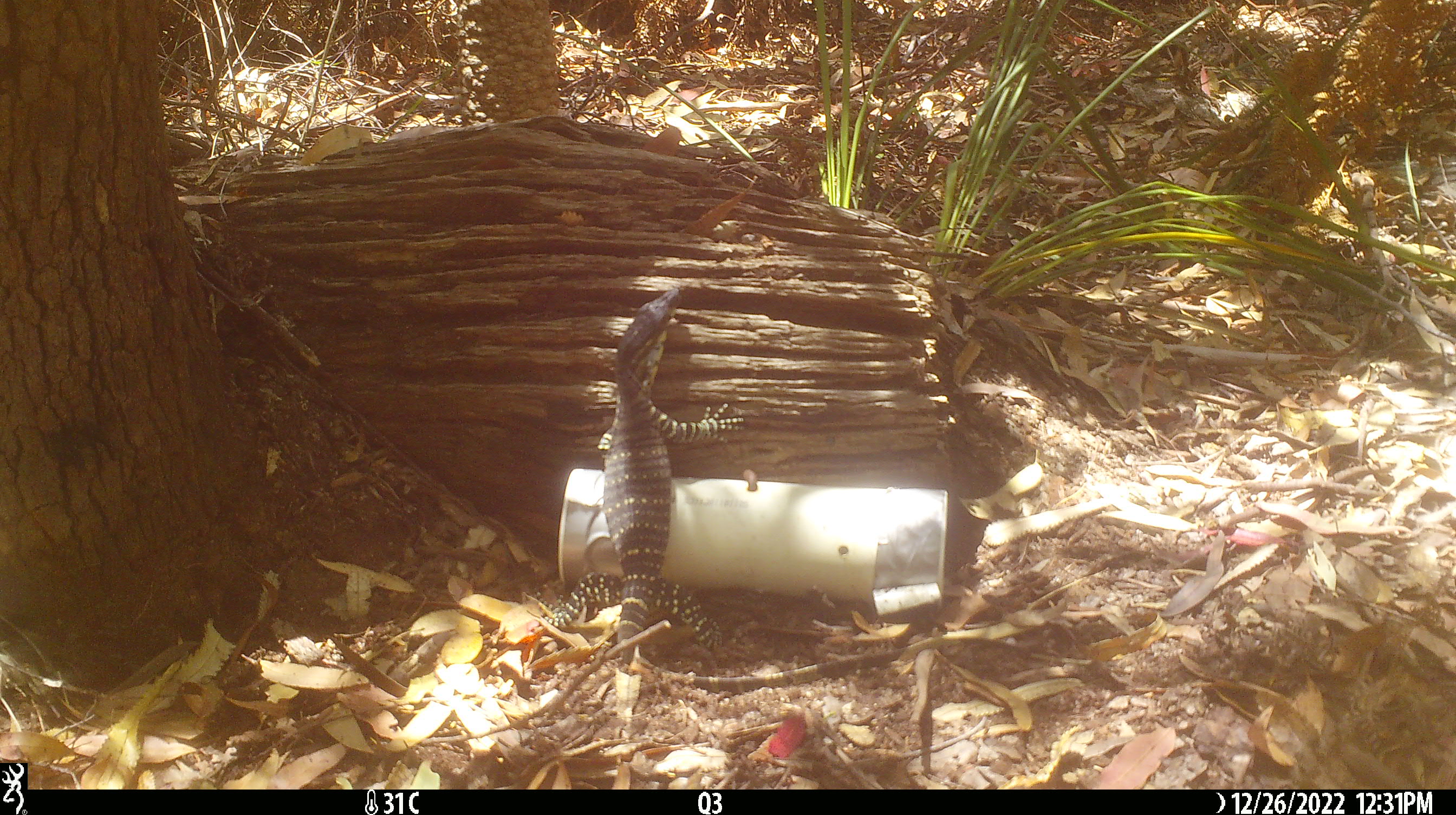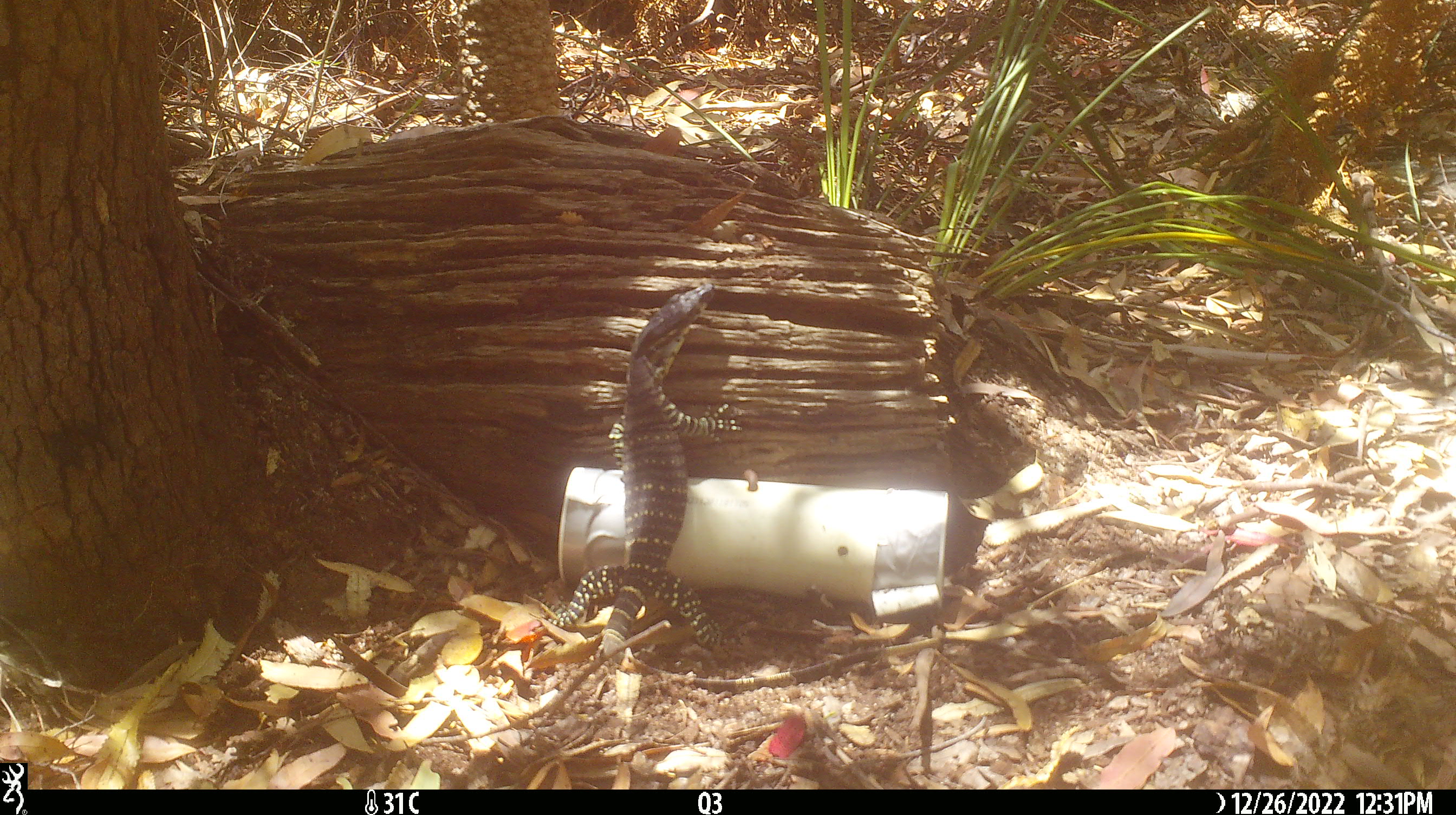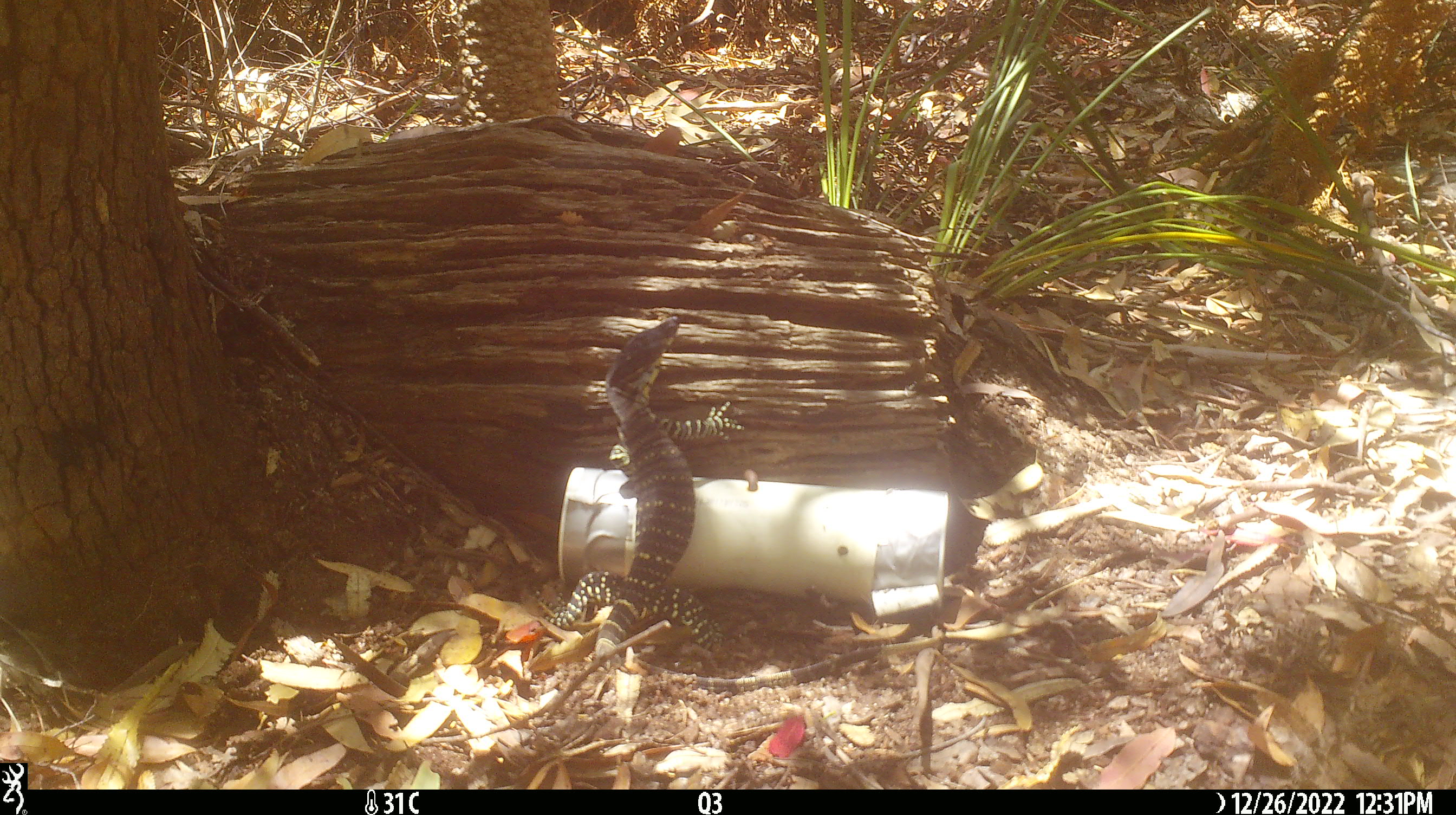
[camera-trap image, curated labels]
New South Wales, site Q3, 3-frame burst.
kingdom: Animalia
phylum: Chordata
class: Reptilia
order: Squamata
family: Varanidae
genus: Varanus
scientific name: Varanus varius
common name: lace monitor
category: goanna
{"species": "goanna (lace monitor) (Varanus varius)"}